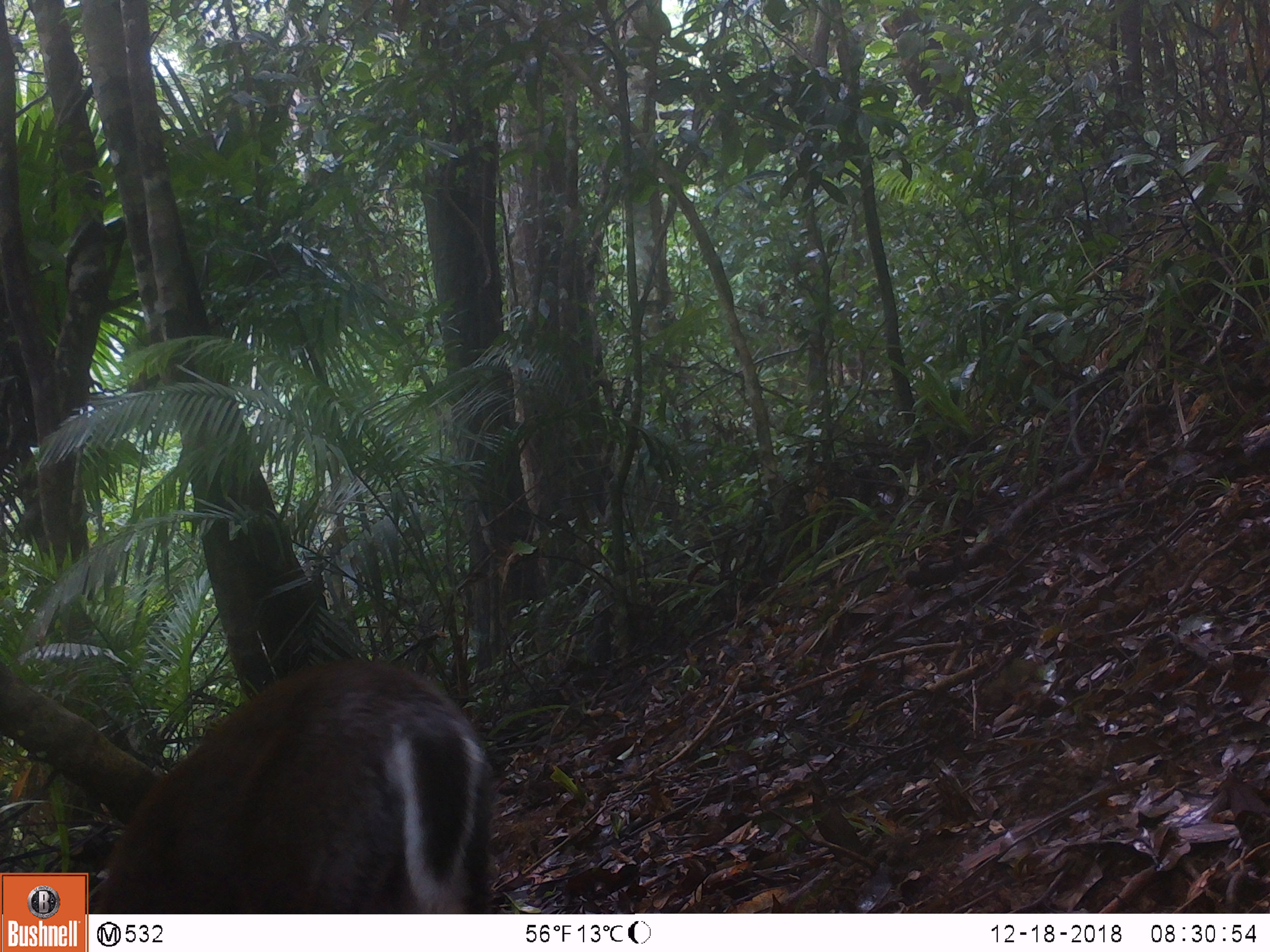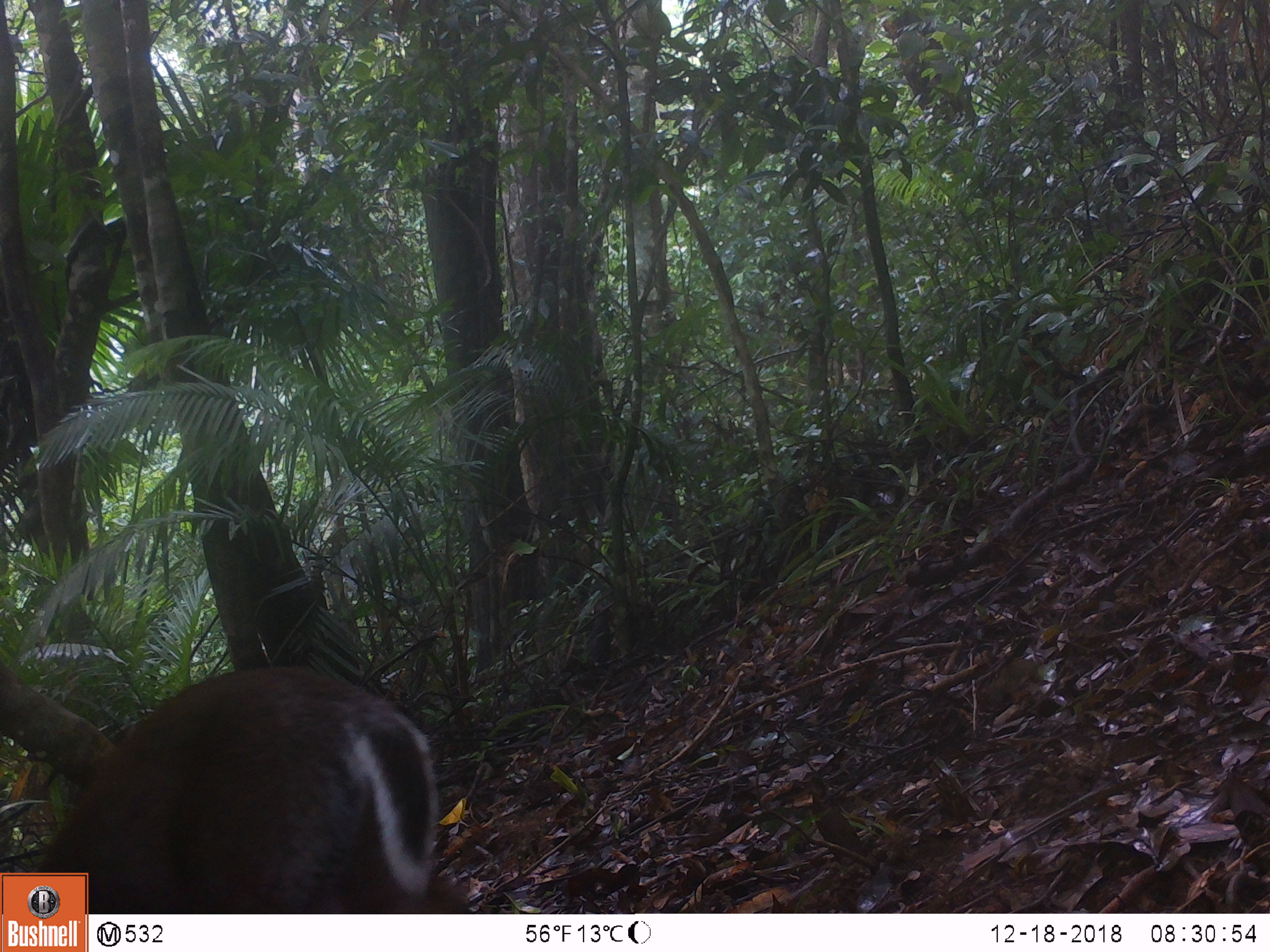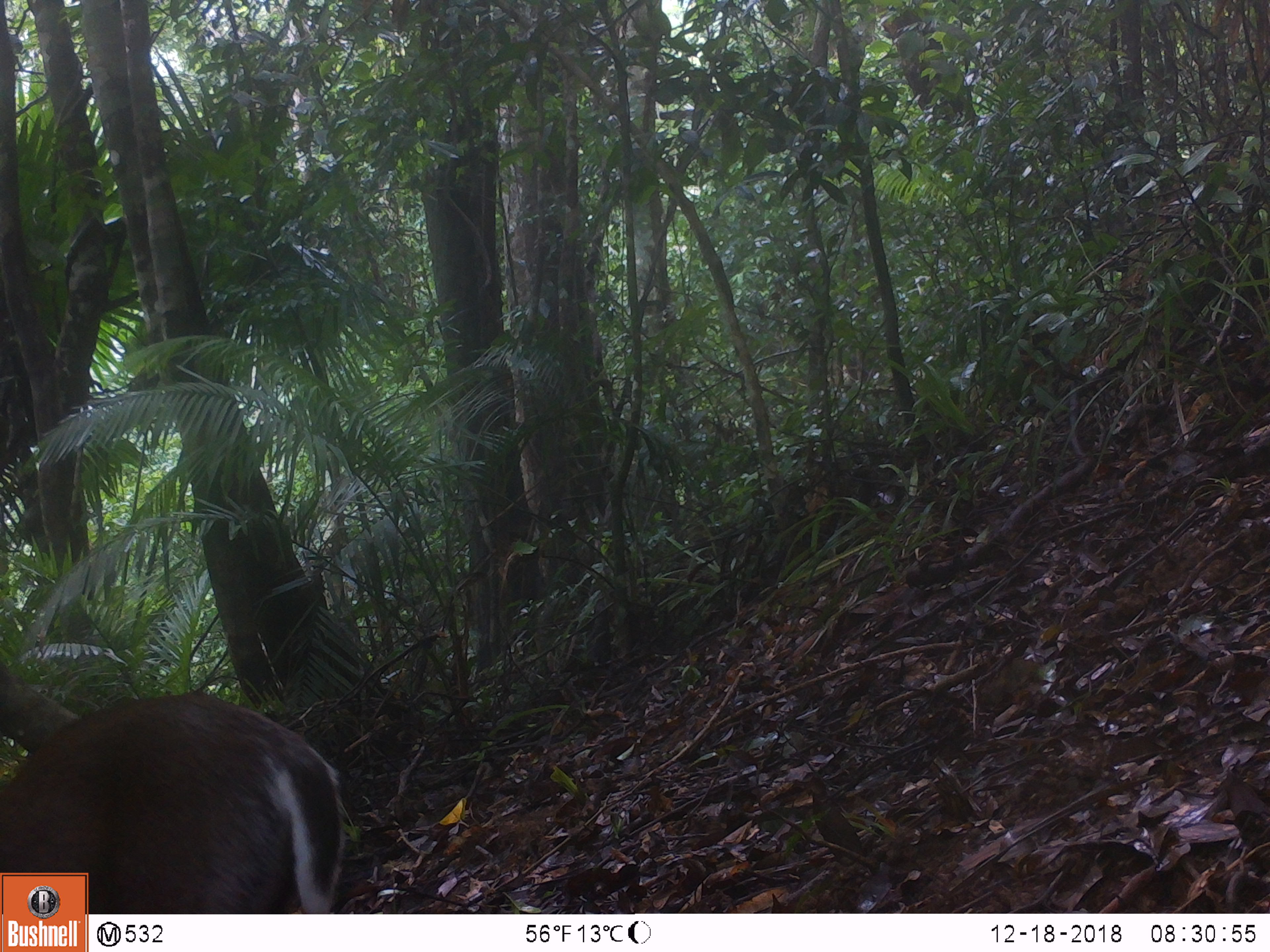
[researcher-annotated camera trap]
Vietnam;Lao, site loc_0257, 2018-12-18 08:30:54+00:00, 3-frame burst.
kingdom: Animalia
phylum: Chordata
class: Mammalia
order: Artiodactyla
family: Cervidae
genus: Muntiacus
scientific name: Muntiacus rooseveltorum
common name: roosevelt's muntjac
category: roosevelts muntjac group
Roosevelts muntjac group (roosevelt's muntjac) (Muntiacus rooseveltorum). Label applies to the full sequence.